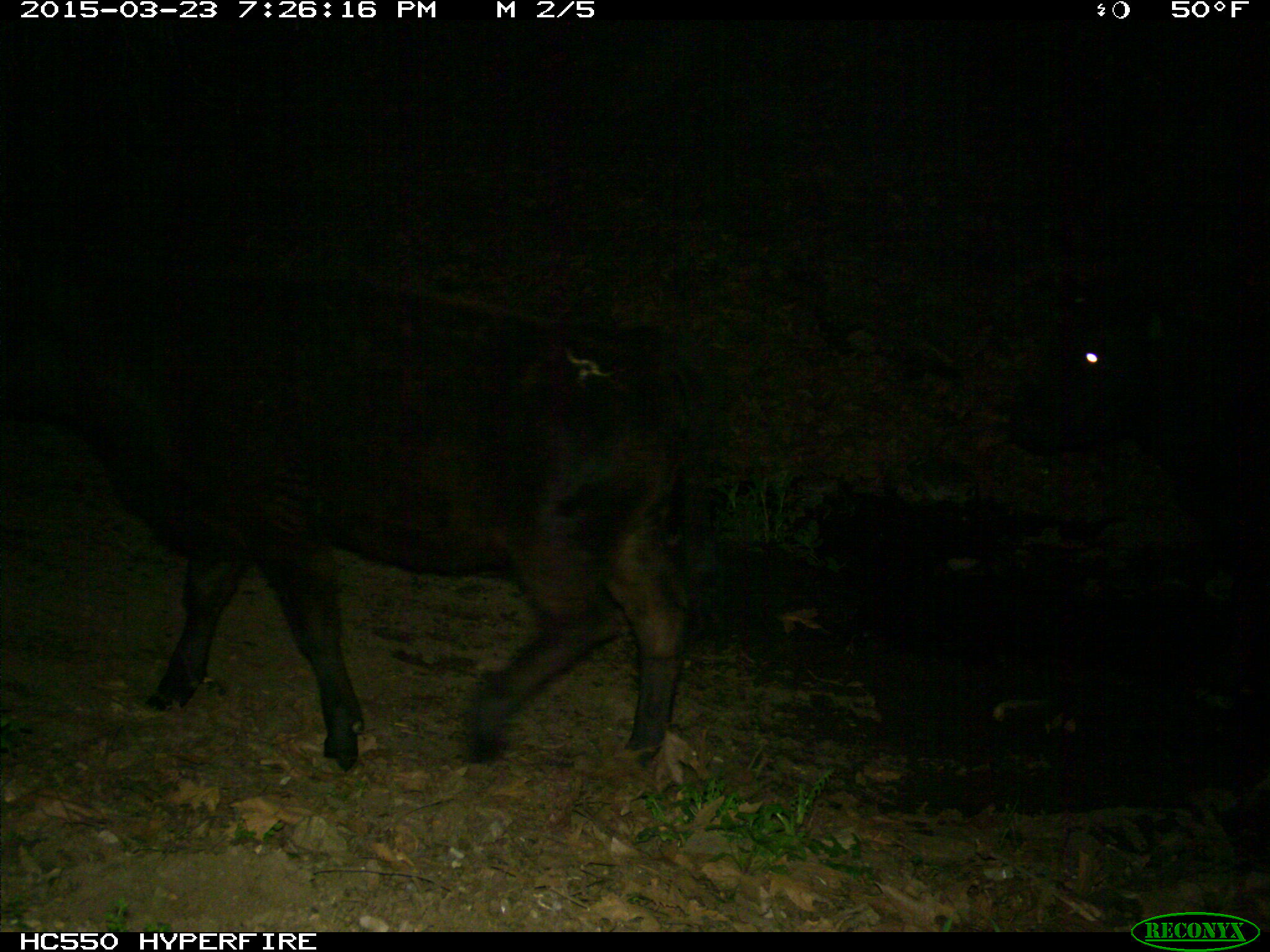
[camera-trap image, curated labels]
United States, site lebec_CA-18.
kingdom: Animalia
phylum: Chordata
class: Mammalia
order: Artiodactyla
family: Bovidae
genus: Bos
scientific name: Bos taurus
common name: domestic cow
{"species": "Bos taurus (domestic cow)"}